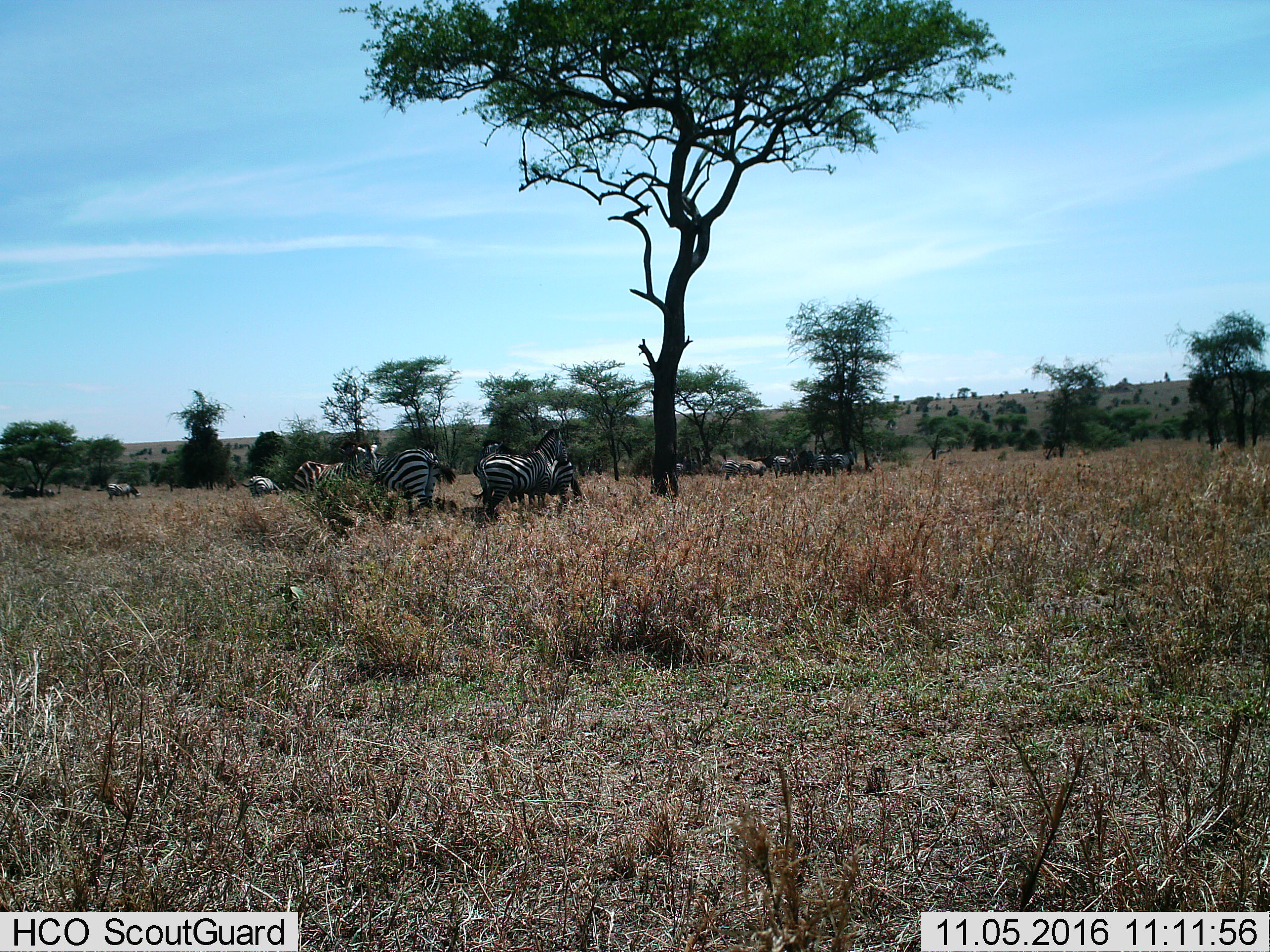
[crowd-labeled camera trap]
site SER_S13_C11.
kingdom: Animalia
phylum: Chordata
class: Mammalia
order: Perissodactyla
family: Equidae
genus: Equus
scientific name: Equus quagga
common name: plains zebra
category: zebraplains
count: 11-50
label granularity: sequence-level